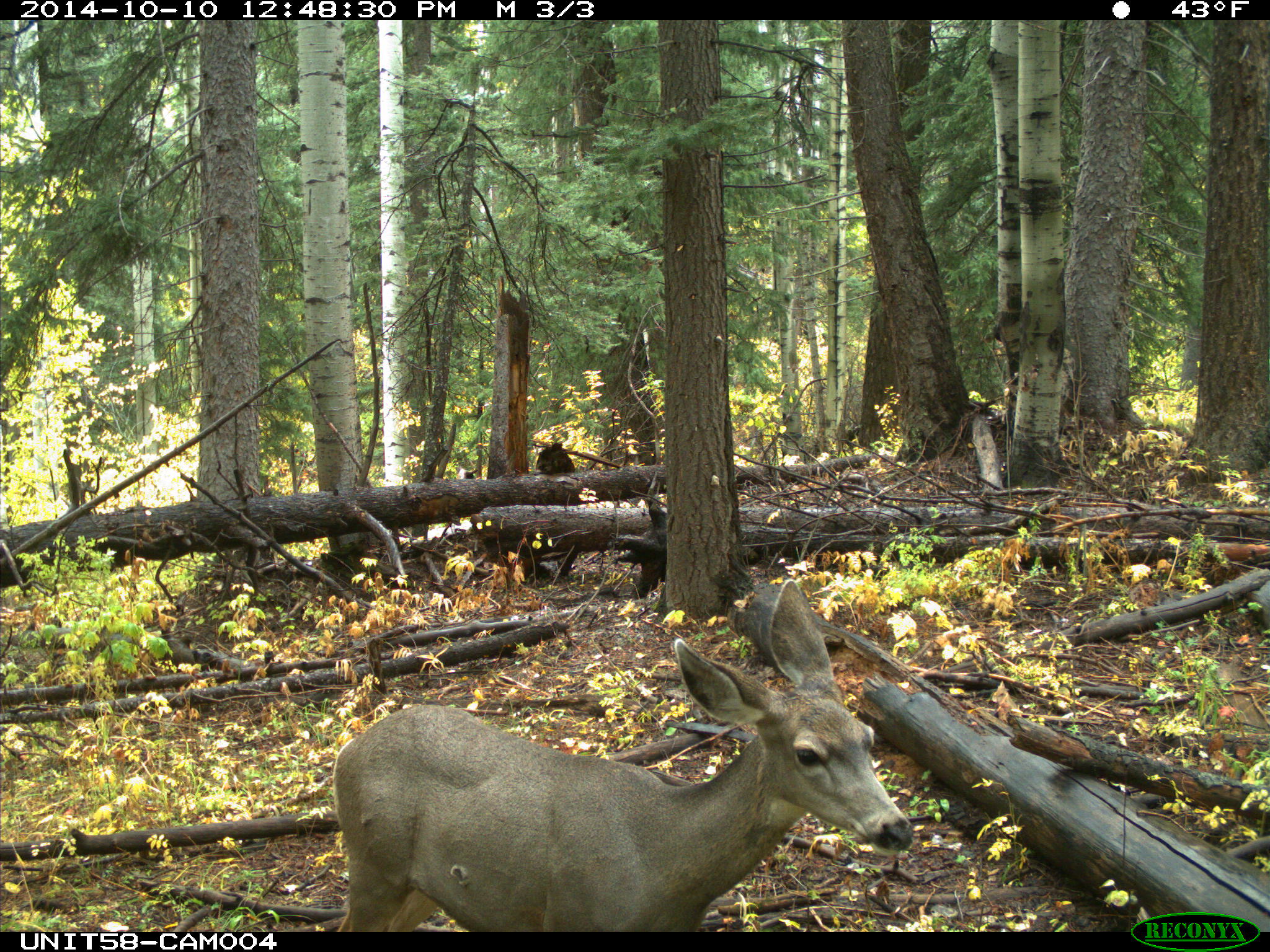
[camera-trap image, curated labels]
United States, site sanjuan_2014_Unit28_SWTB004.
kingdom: Animalia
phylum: Chordata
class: Mammalia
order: Artiodactyla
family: Cervidae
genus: Odocoileus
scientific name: Odocoileus hemionus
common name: mule deer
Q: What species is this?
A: Odocoileus hemionus (mule deer).